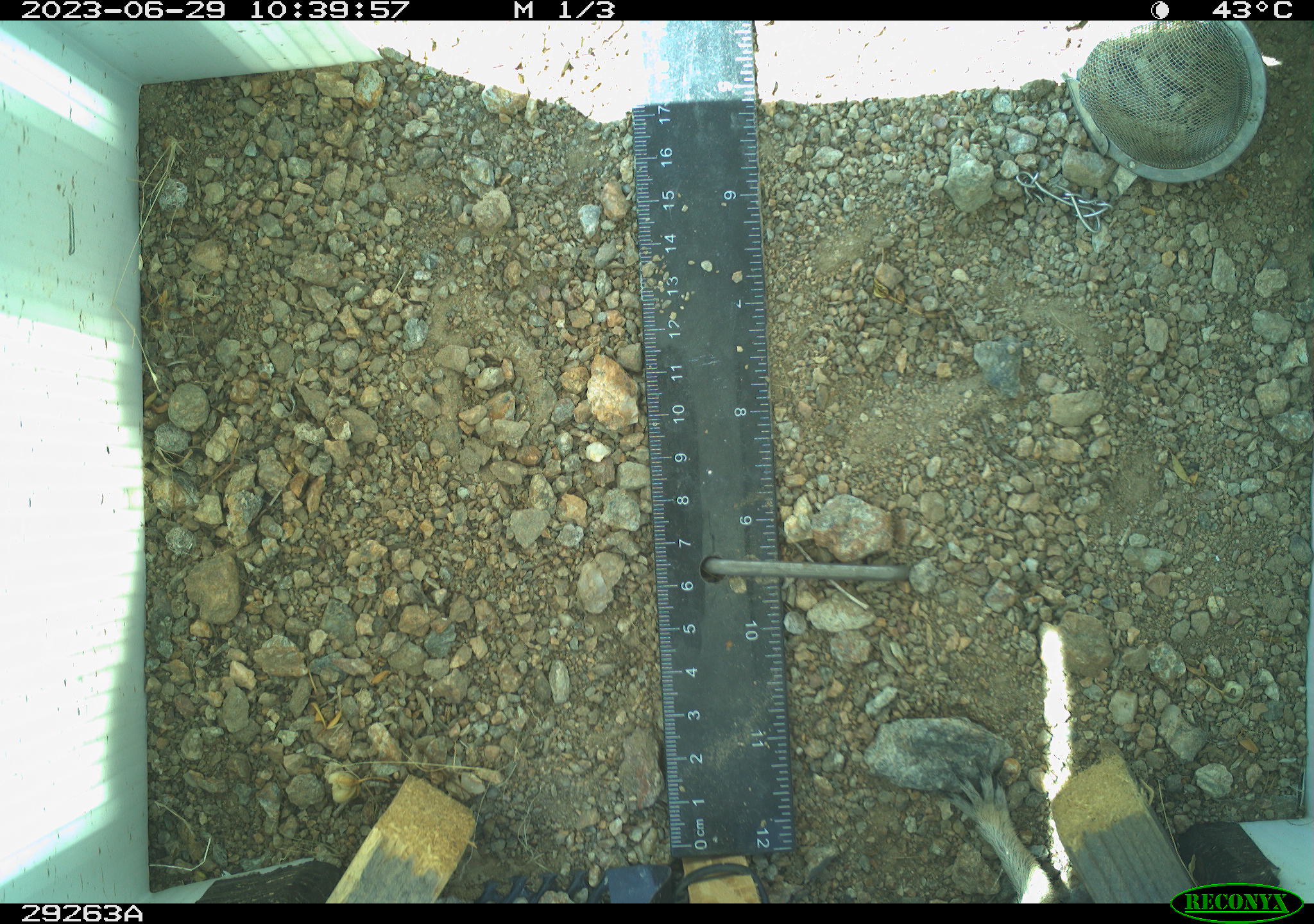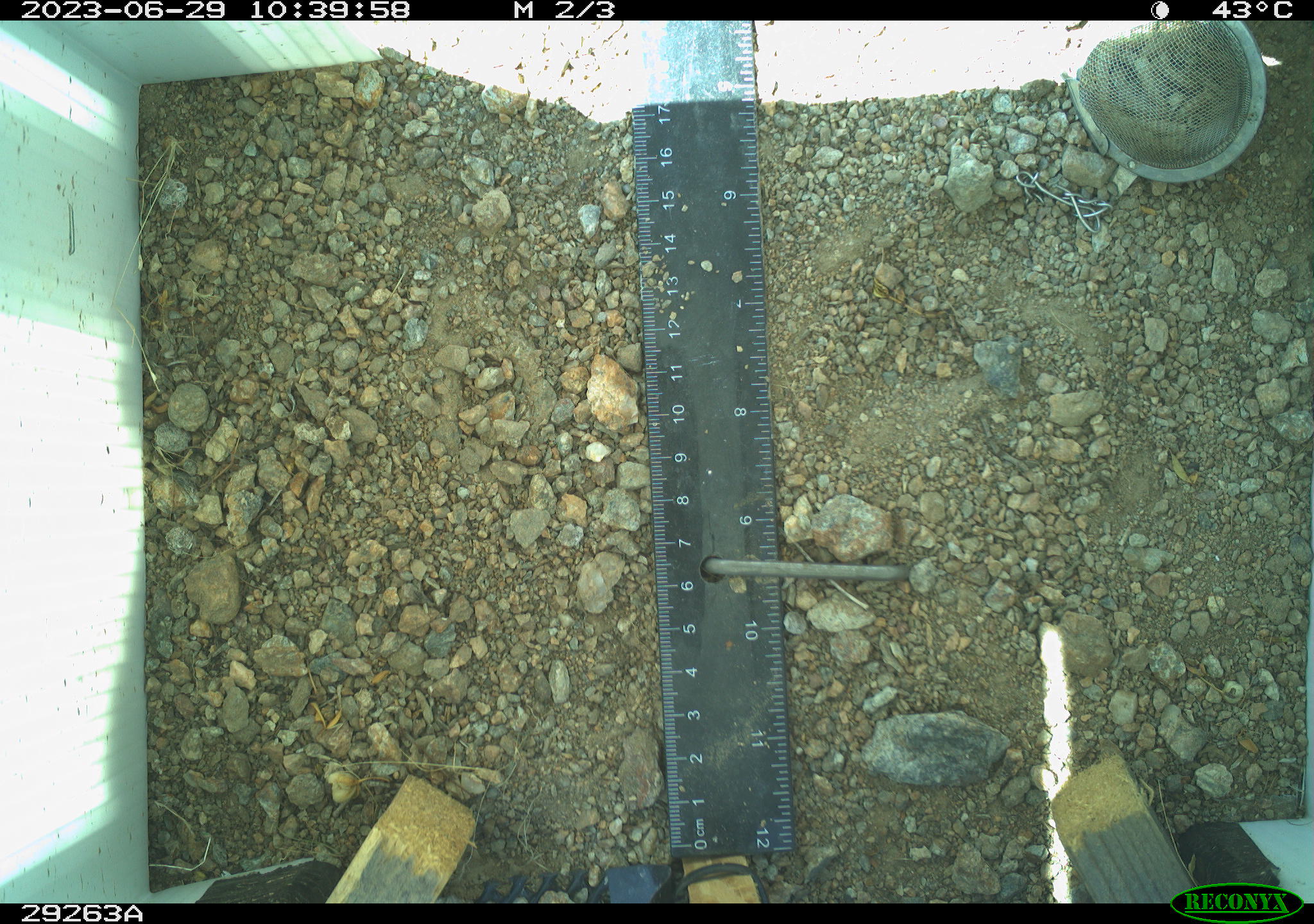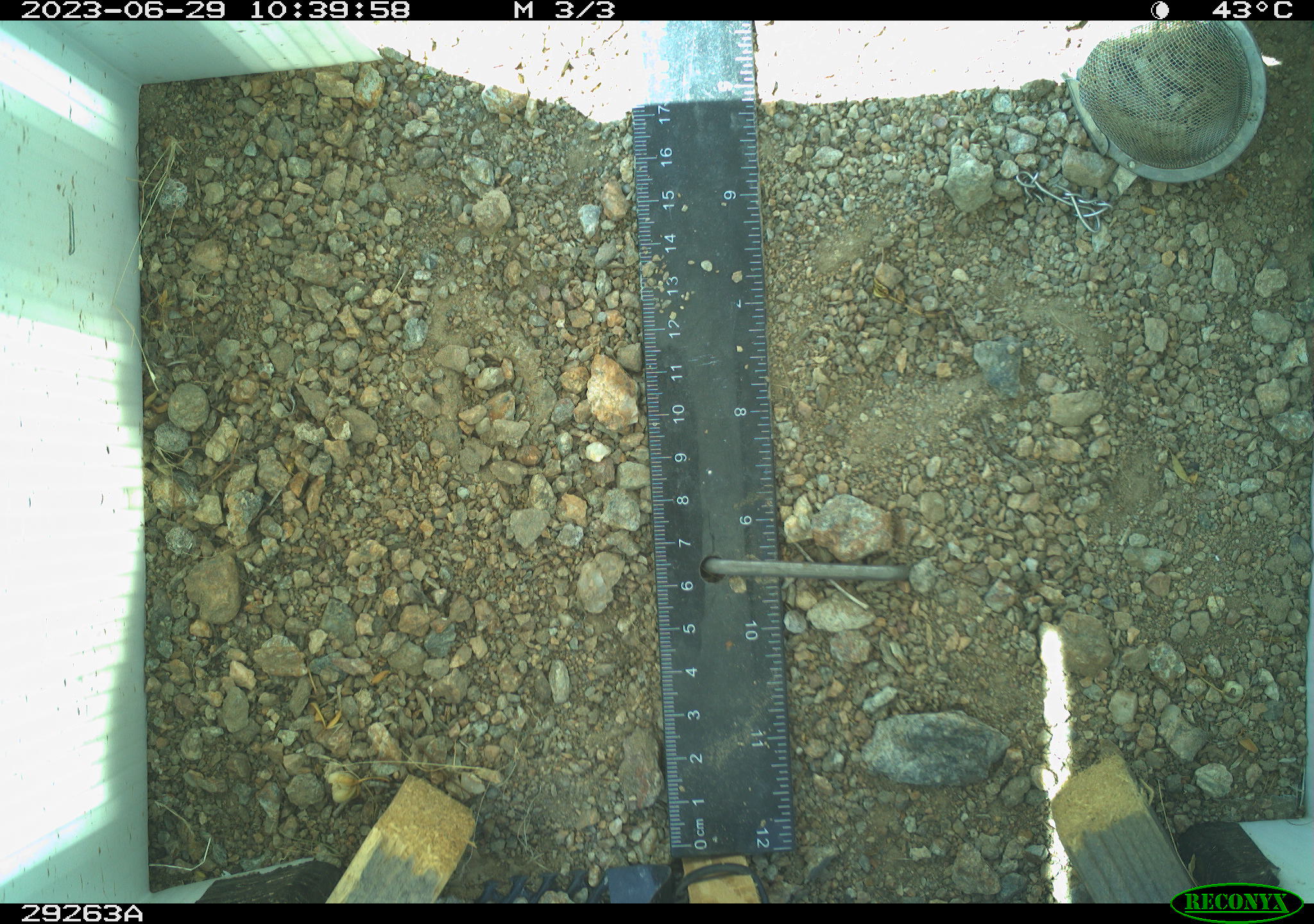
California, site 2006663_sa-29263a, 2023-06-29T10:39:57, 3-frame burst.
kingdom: Animalia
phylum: Chordata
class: Mammalia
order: Rodentia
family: Sciuridae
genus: Ammospermophilus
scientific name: Ammospermophilus leucurus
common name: white-tailed antelope squirrel